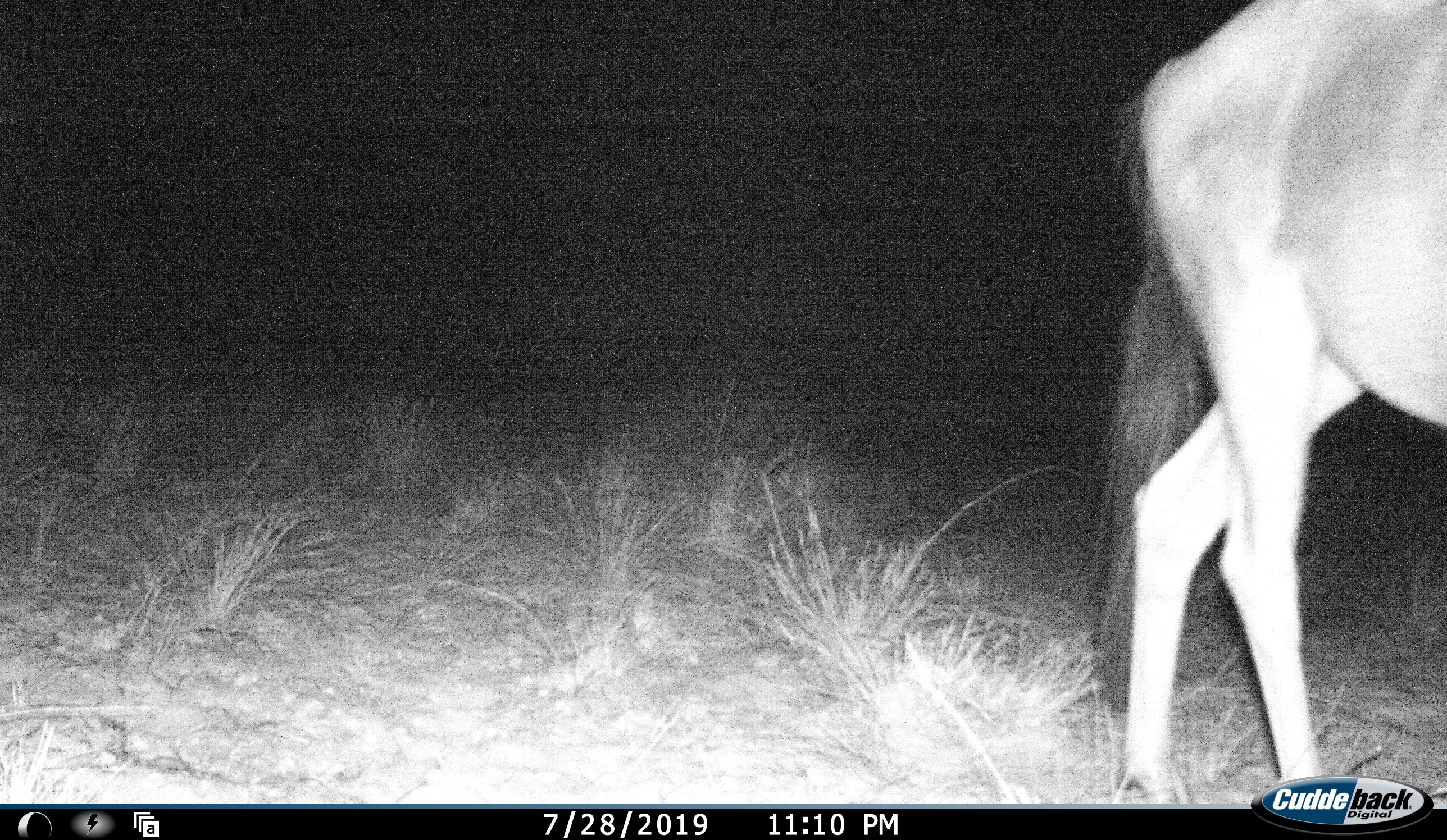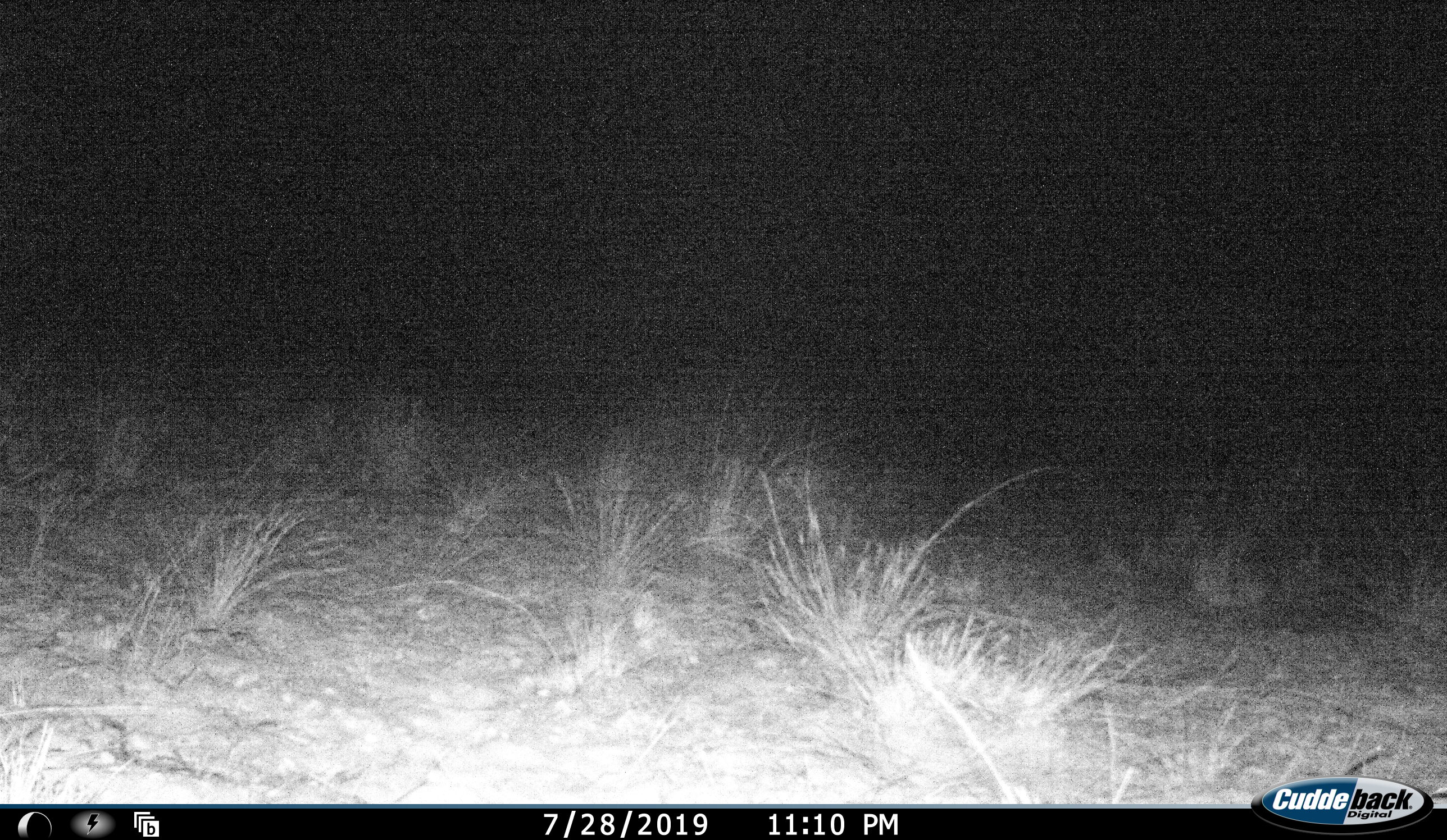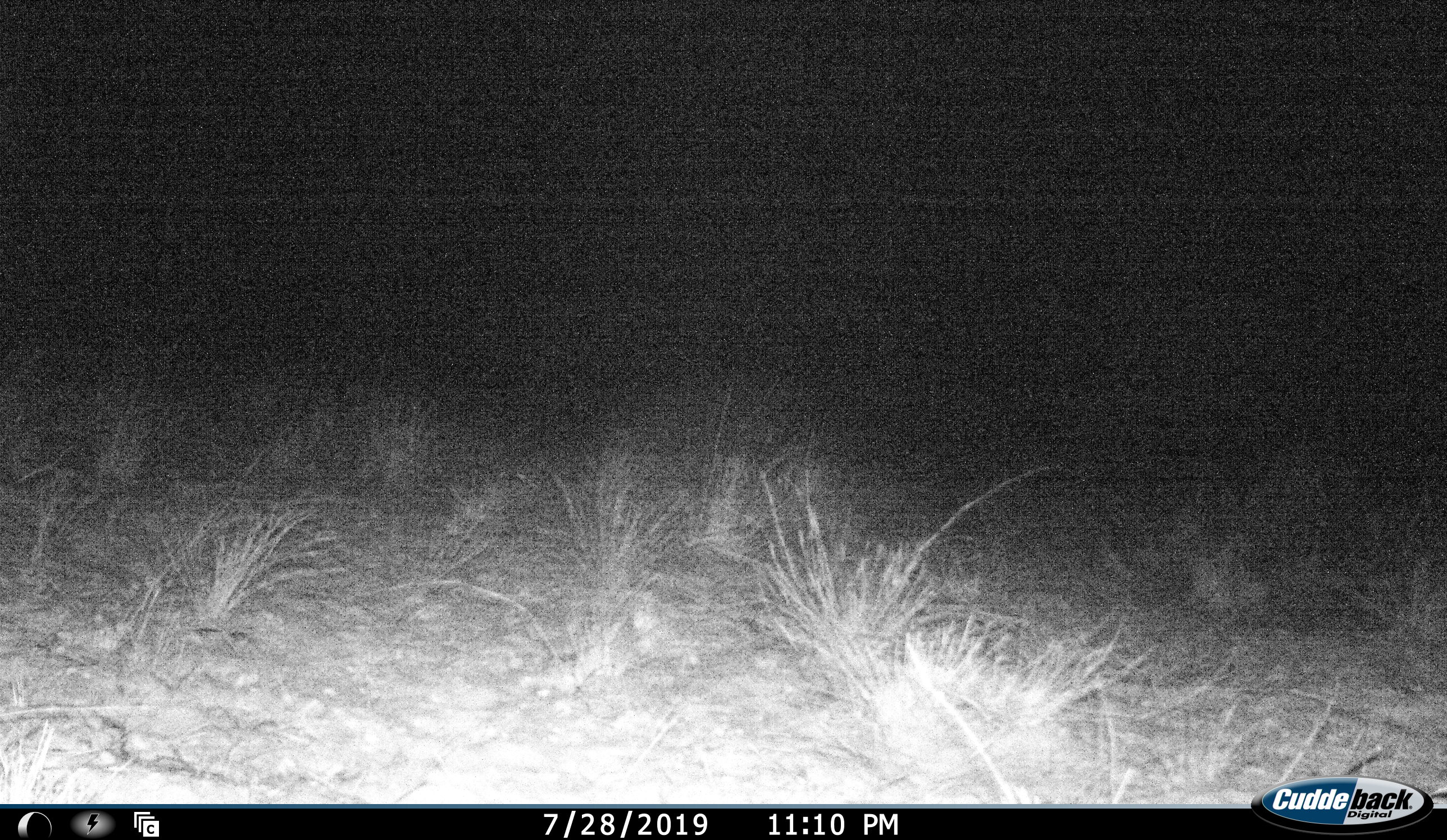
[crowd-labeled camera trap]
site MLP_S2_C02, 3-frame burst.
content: unidentified animal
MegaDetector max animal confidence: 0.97